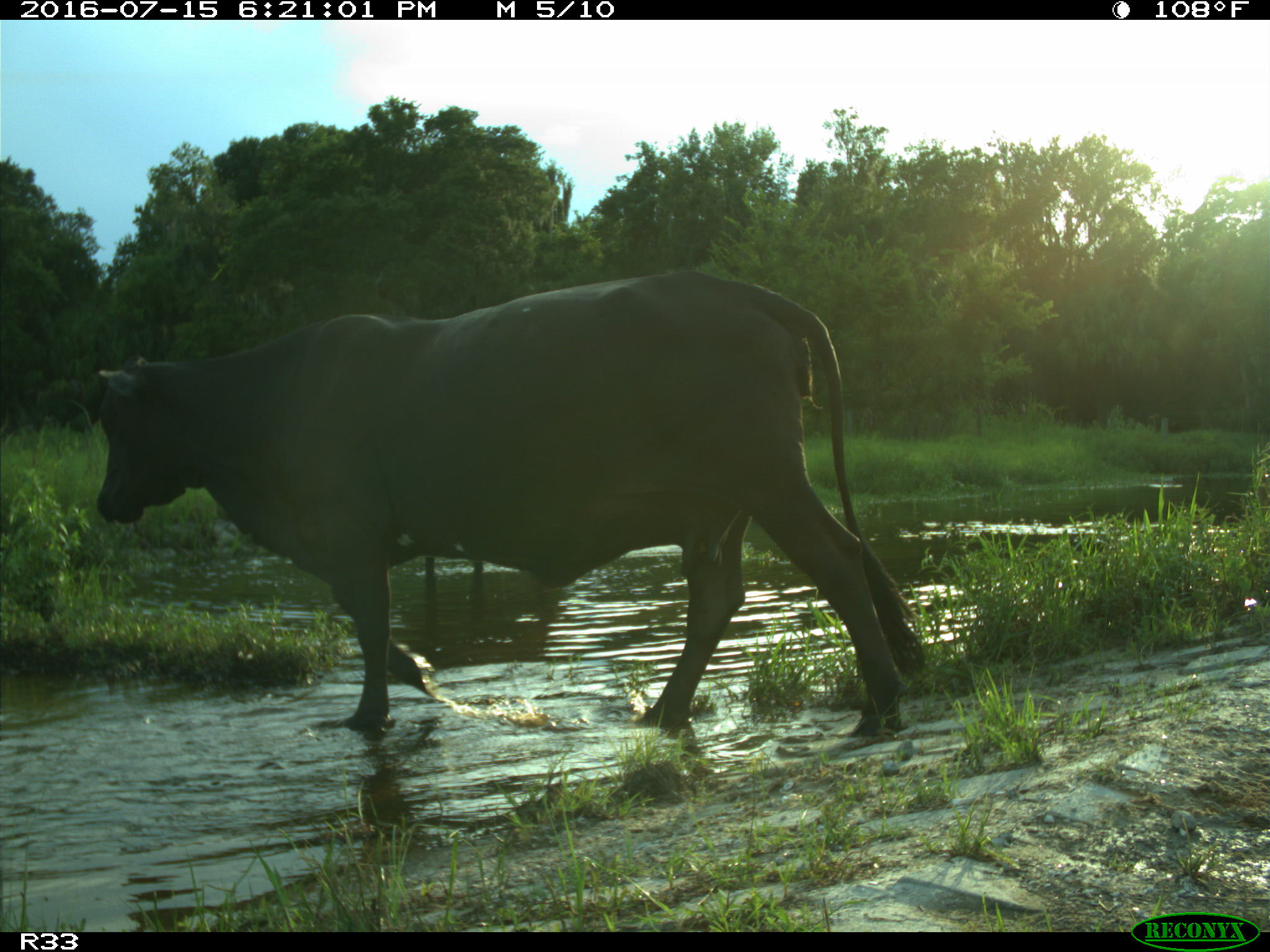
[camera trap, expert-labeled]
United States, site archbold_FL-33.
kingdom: Animalia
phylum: Chordata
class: Mammalia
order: Artiodactyla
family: Bovidae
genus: Bos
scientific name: Bos taurus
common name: domestic cow